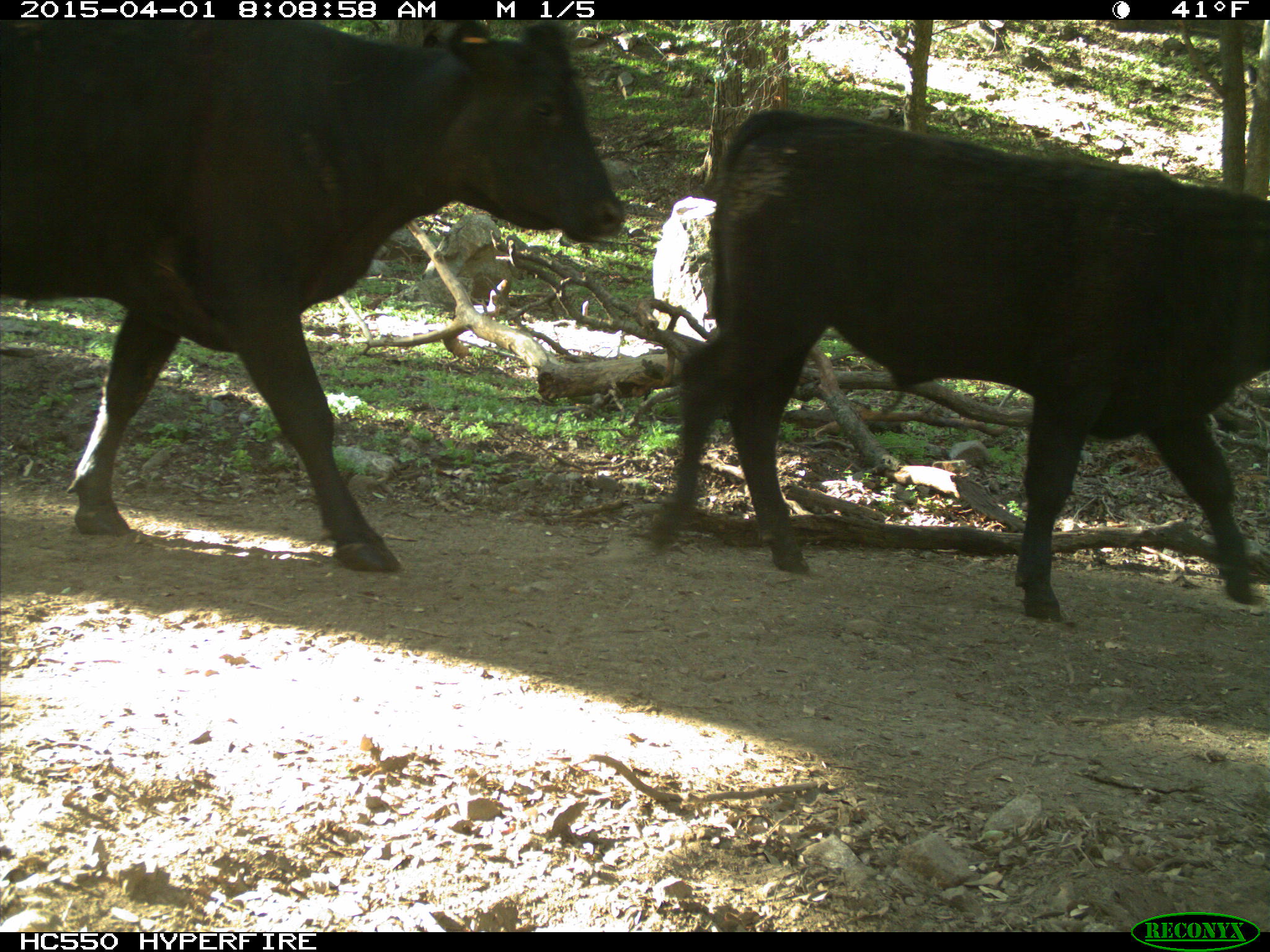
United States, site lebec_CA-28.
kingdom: Animalia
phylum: Chordata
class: Mammalia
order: Artiodactyla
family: Bovidae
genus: Bos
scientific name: Bos taurus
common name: domestic cow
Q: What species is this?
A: Bos taurus (domestic cow).